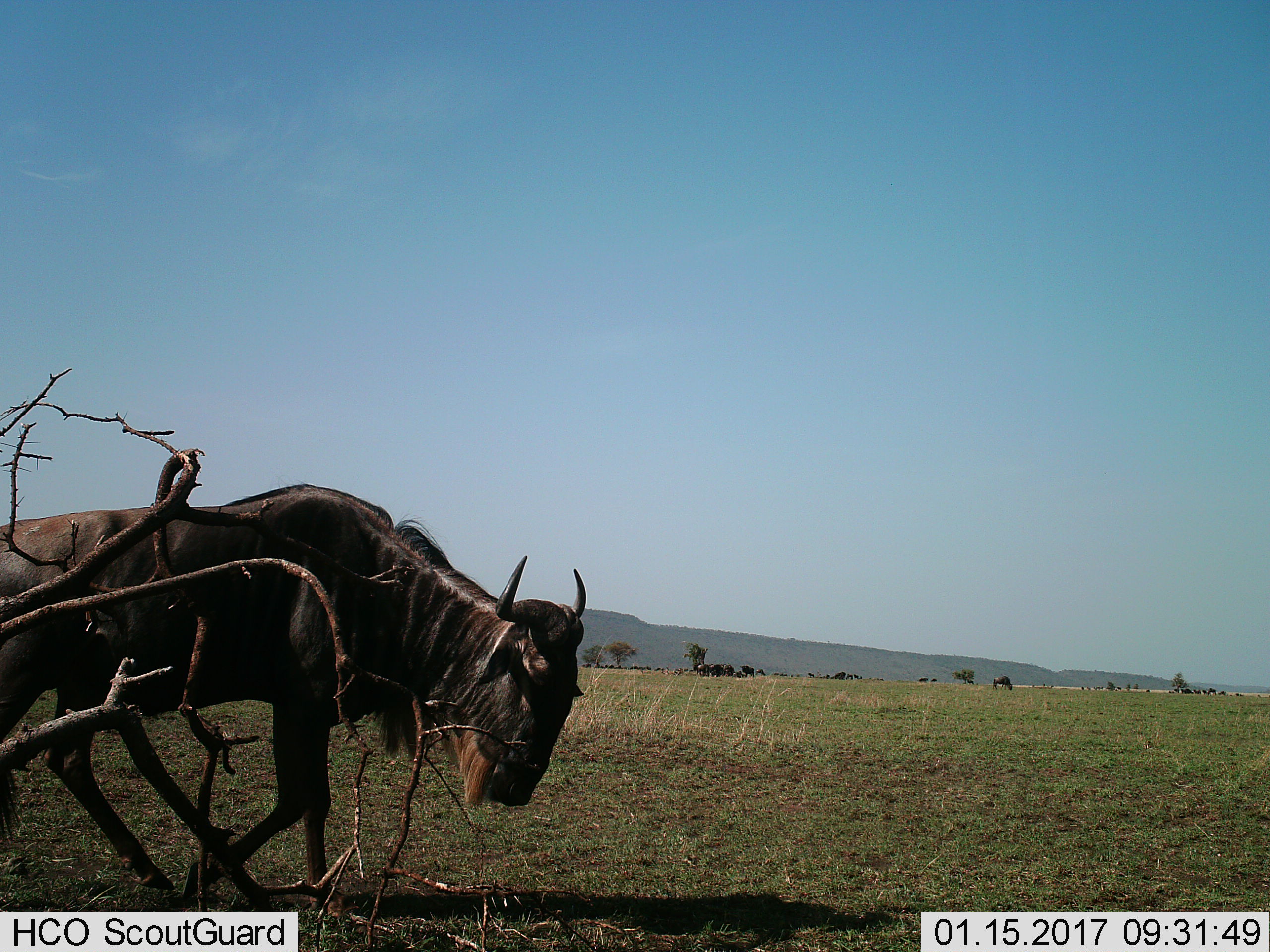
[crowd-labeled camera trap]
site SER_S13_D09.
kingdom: Animalia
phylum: Chordata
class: Mammalia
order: Artiodactyla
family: Bovidae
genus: Connochaetes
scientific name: Connochaetes taurinus taurinus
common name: blue wildebeest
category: wildebeestblue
Wildebeestblue (blue wildebeest) (Connochaetes taurinus taurinus), count 11-50. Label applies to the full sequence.